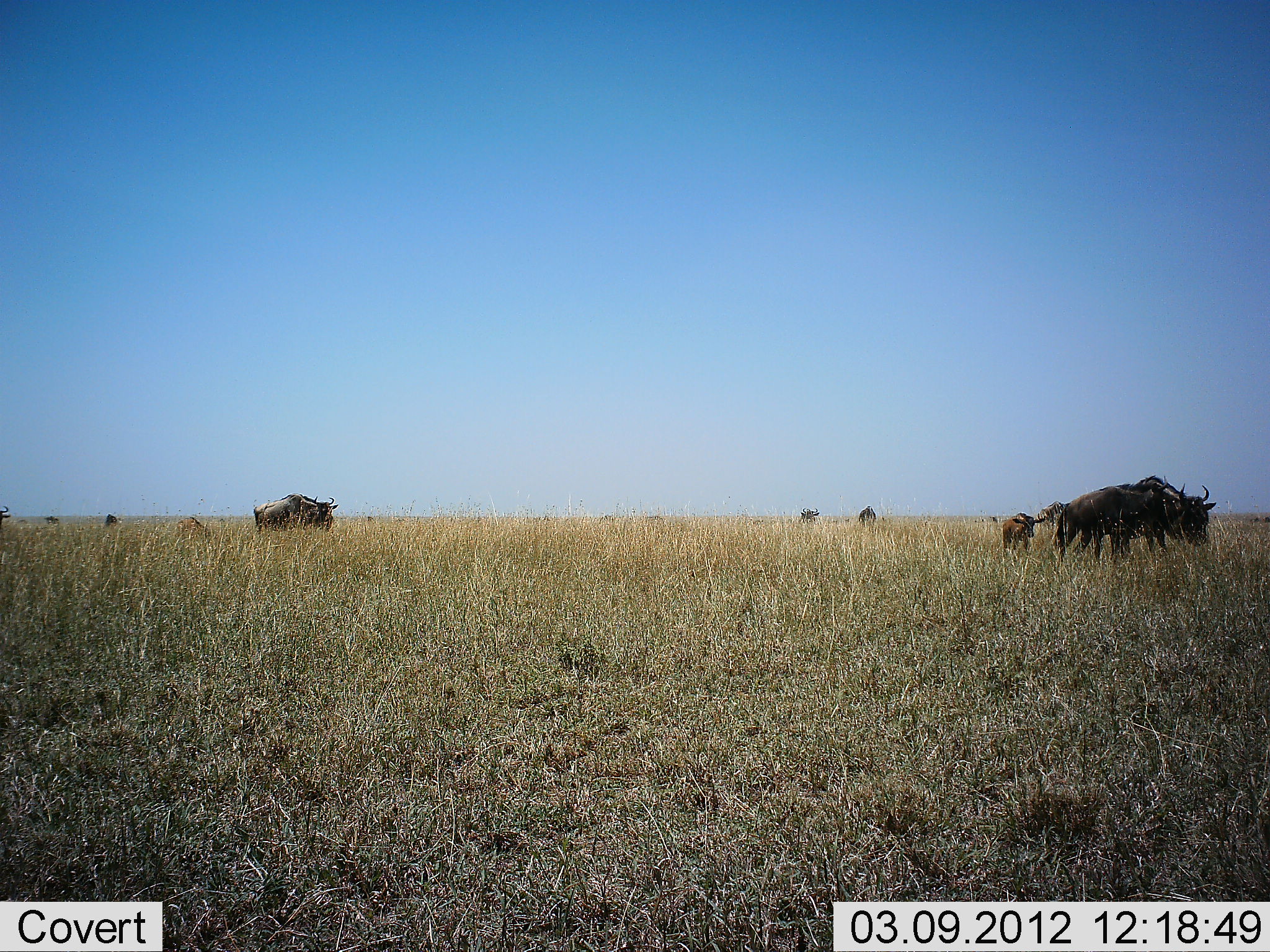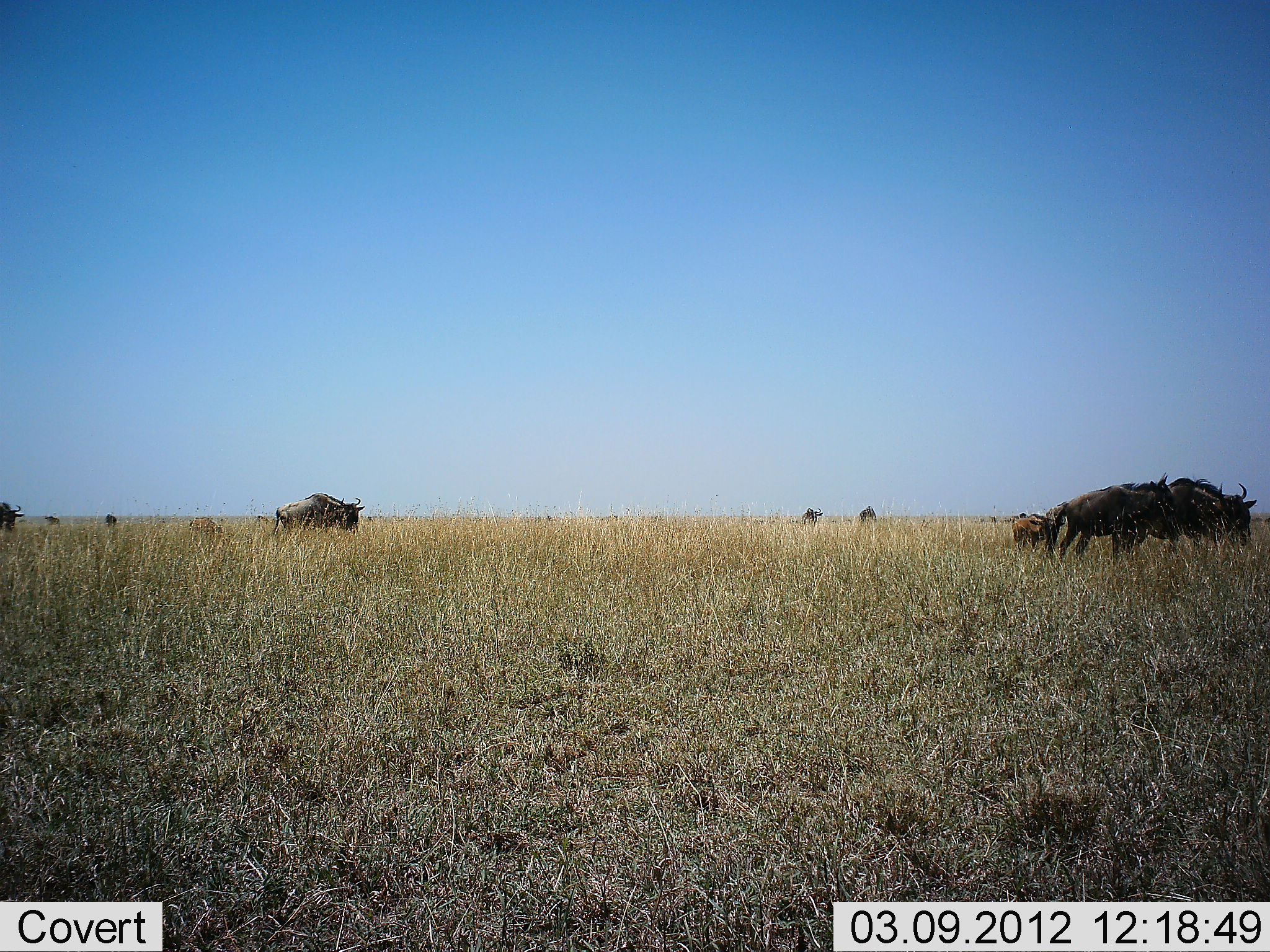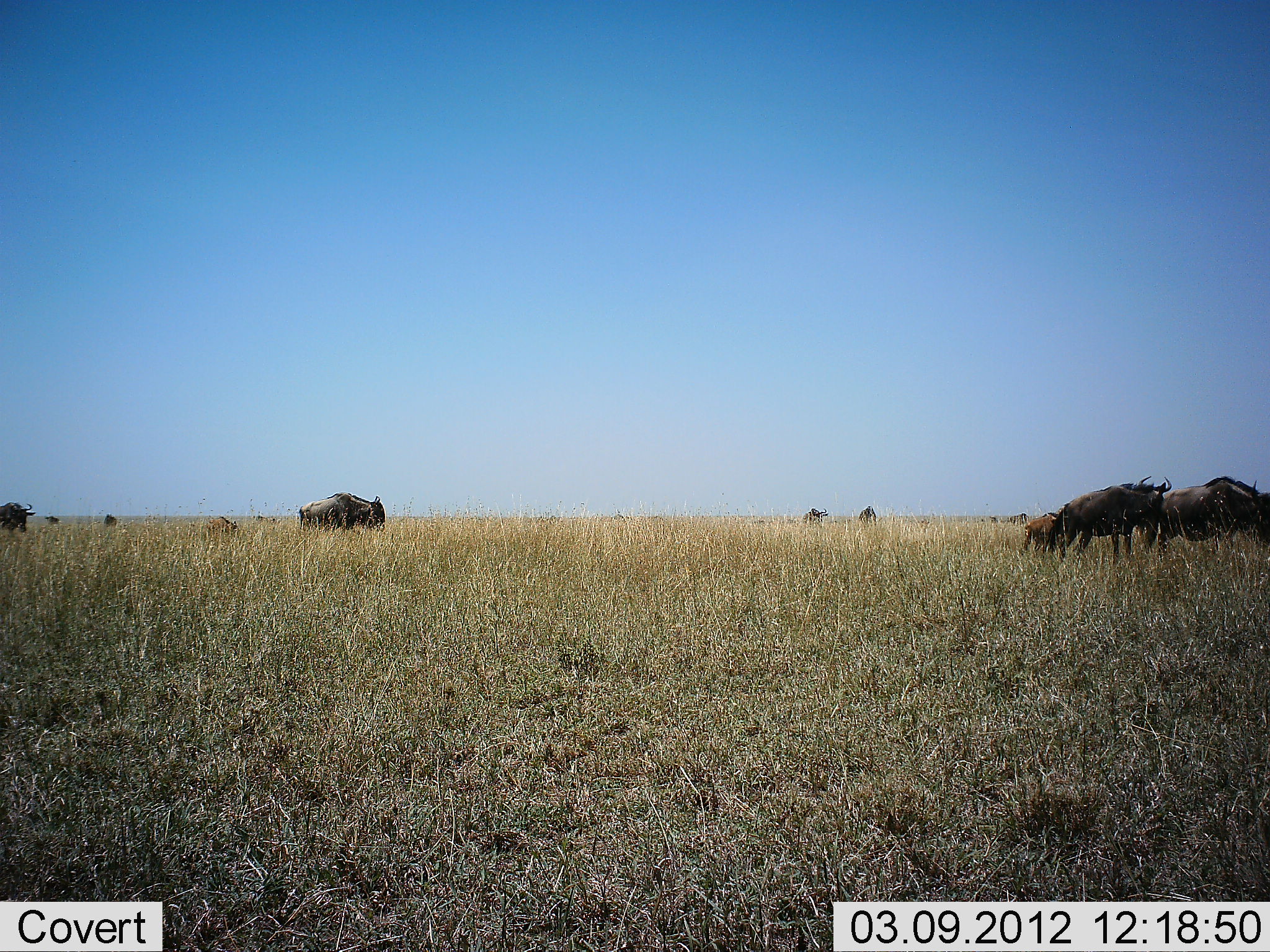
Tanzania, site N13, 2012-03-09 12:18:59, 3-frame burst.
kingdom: Animalia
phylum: Chordata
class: Mammalia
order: Artiodactyla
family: Bovidae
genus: Connochaetes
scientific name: Connochaetes taurinus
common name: blue wildebeest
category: wildebeest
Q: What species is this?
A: Wildebeest (blue wildebeest) (Connochaetes taurinus).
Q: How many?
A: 9.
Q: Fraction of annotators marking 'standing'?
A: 11%.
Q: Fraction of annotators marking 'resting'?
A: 0%.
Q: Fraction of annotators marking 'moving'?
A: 89%.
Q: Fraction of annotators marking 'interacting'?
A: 0%.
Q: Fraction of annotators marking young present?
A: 72%.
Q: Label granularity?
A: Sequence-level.